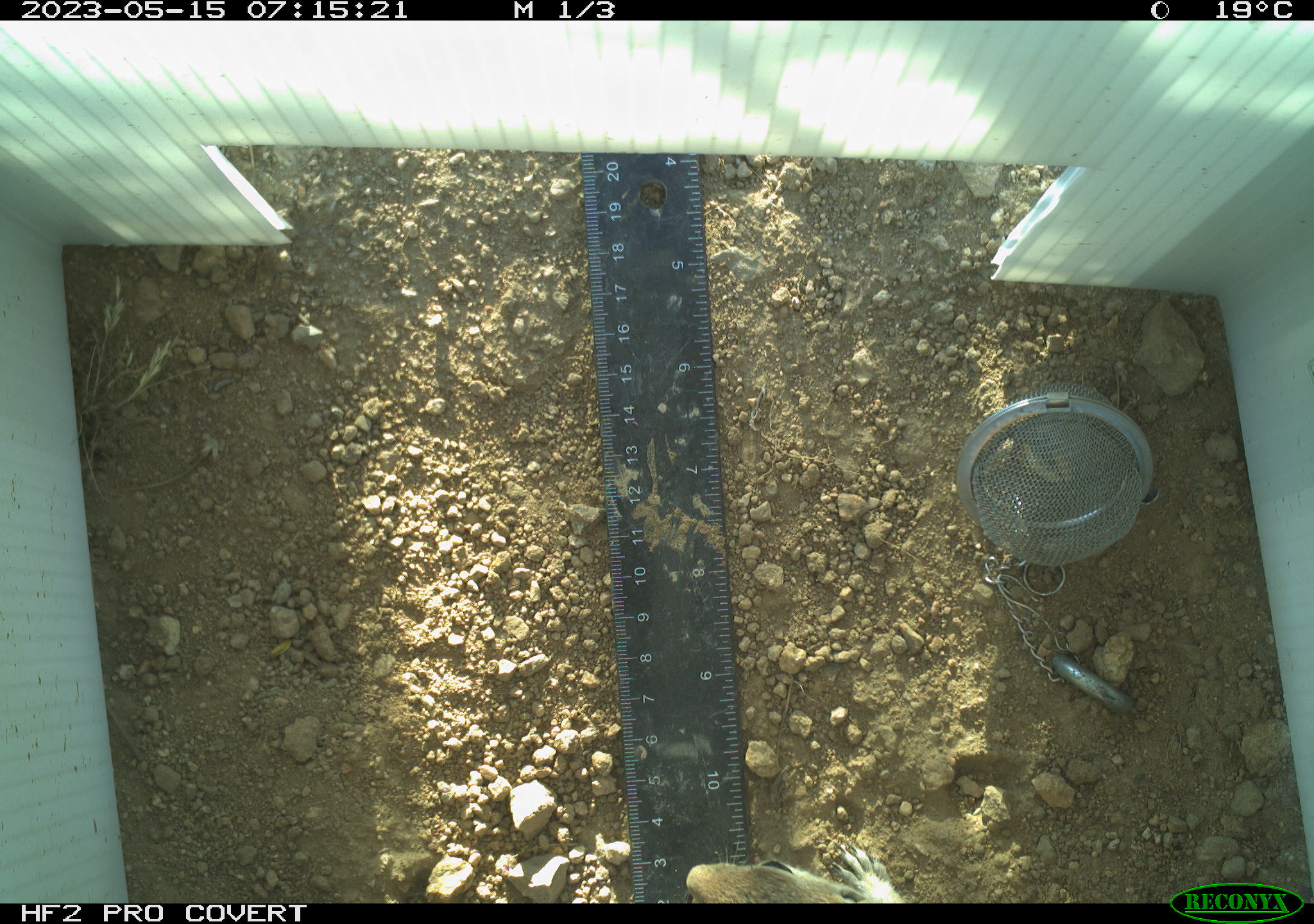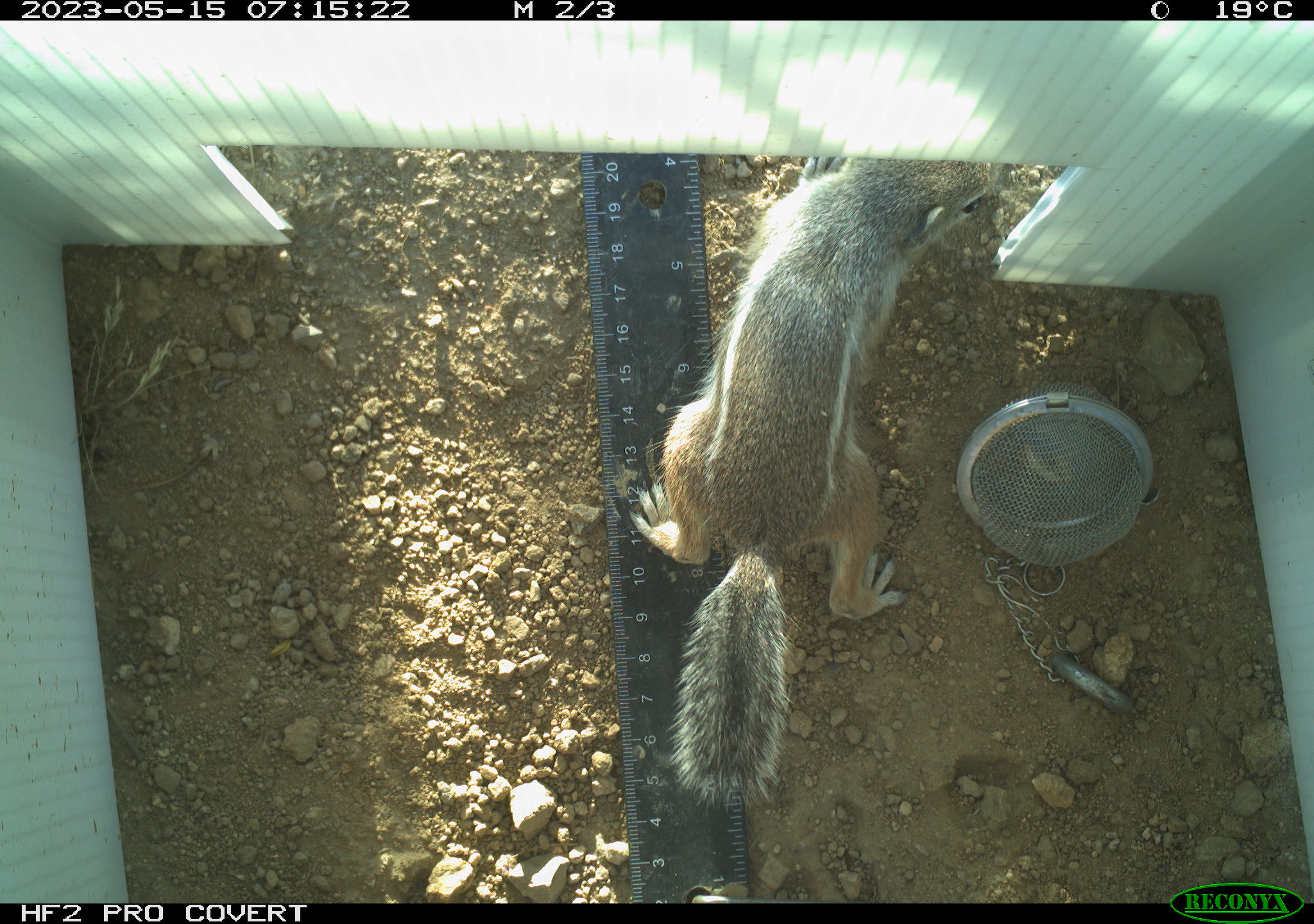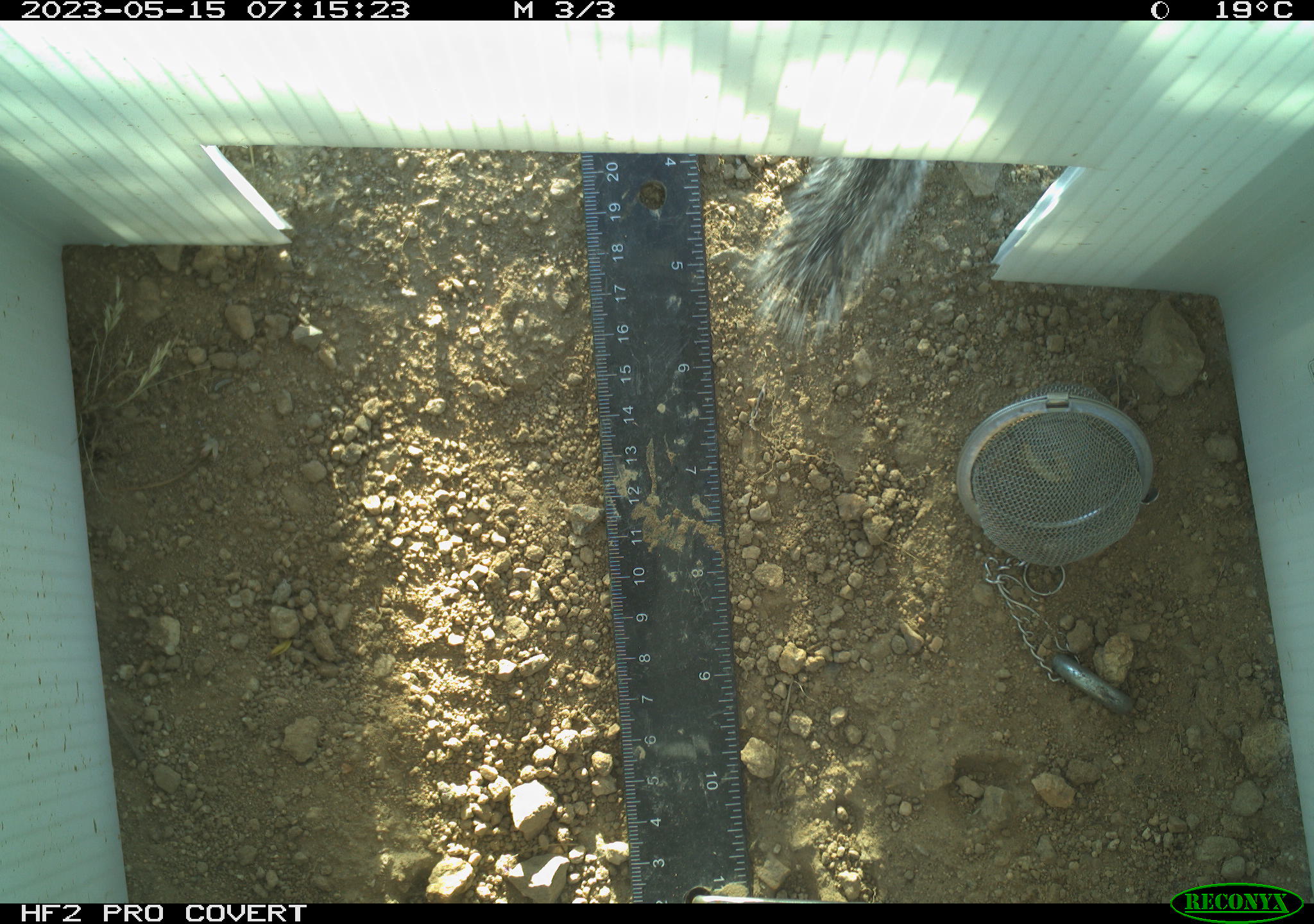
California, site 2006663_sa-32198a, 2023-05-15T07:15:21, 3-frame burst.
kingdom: Animalia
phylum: Chordata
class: Mammalia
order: Rodentia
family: Sciuridae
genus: Ammospermophilus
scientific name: Ammospermophilus leucurus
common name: white-tailed antelope squirrel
White-tailed antelope squirrel (Ammospermophilus leucurus).